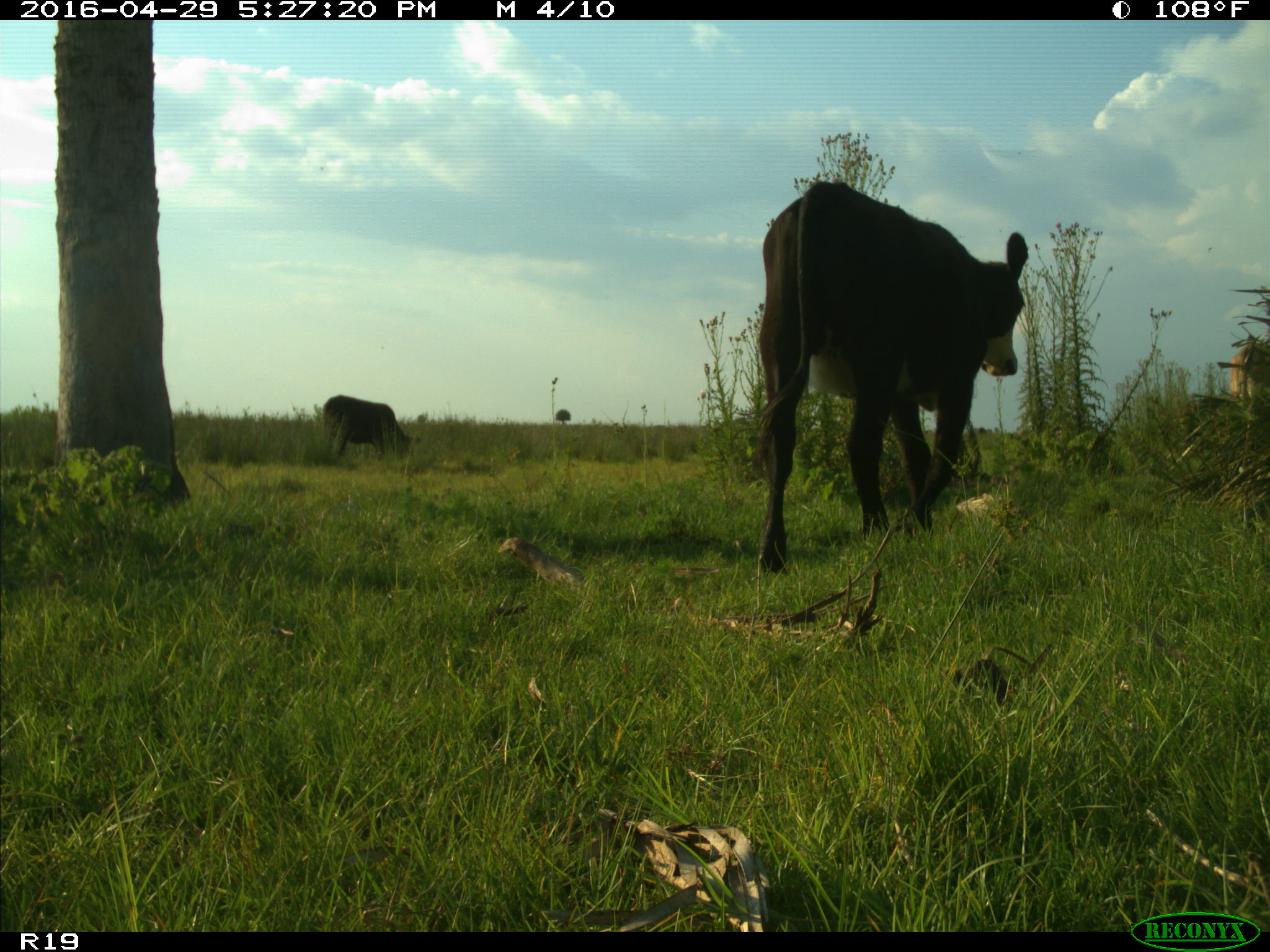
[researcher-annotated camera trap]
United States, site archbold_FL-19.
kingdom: Animalia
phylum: Chordata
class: Mammalia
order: Artiodactyla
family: Bovidae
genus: Bos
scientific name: Bos taurus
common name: domestic cow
Bos taurus (domestic cow).